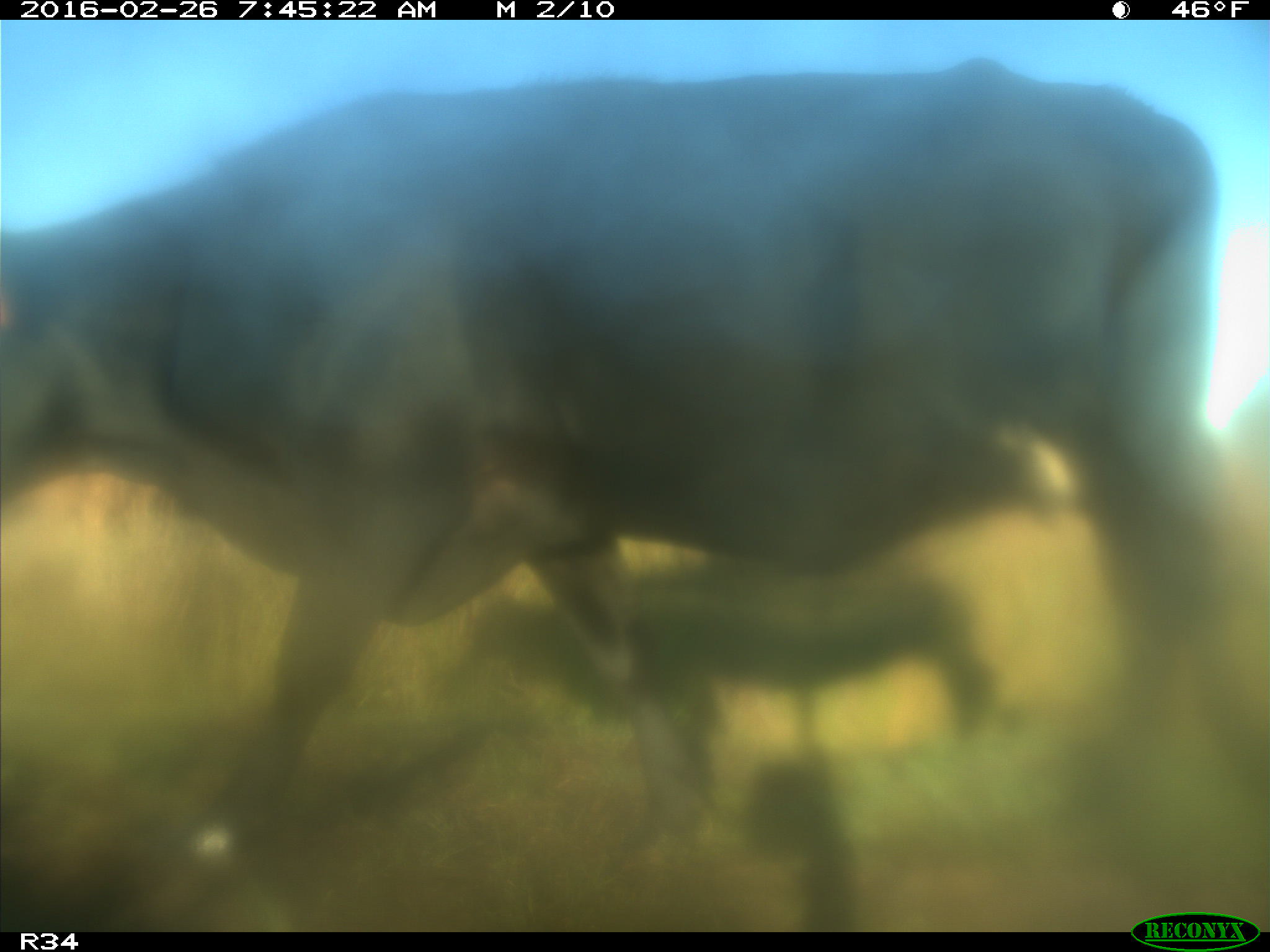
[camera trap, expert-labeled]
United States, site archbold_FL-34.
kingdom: Animalia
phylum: Chordata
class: Mammalia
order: Artiodactyla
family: Bovidae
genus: Bos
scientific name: Bos taurus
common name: domestic cow